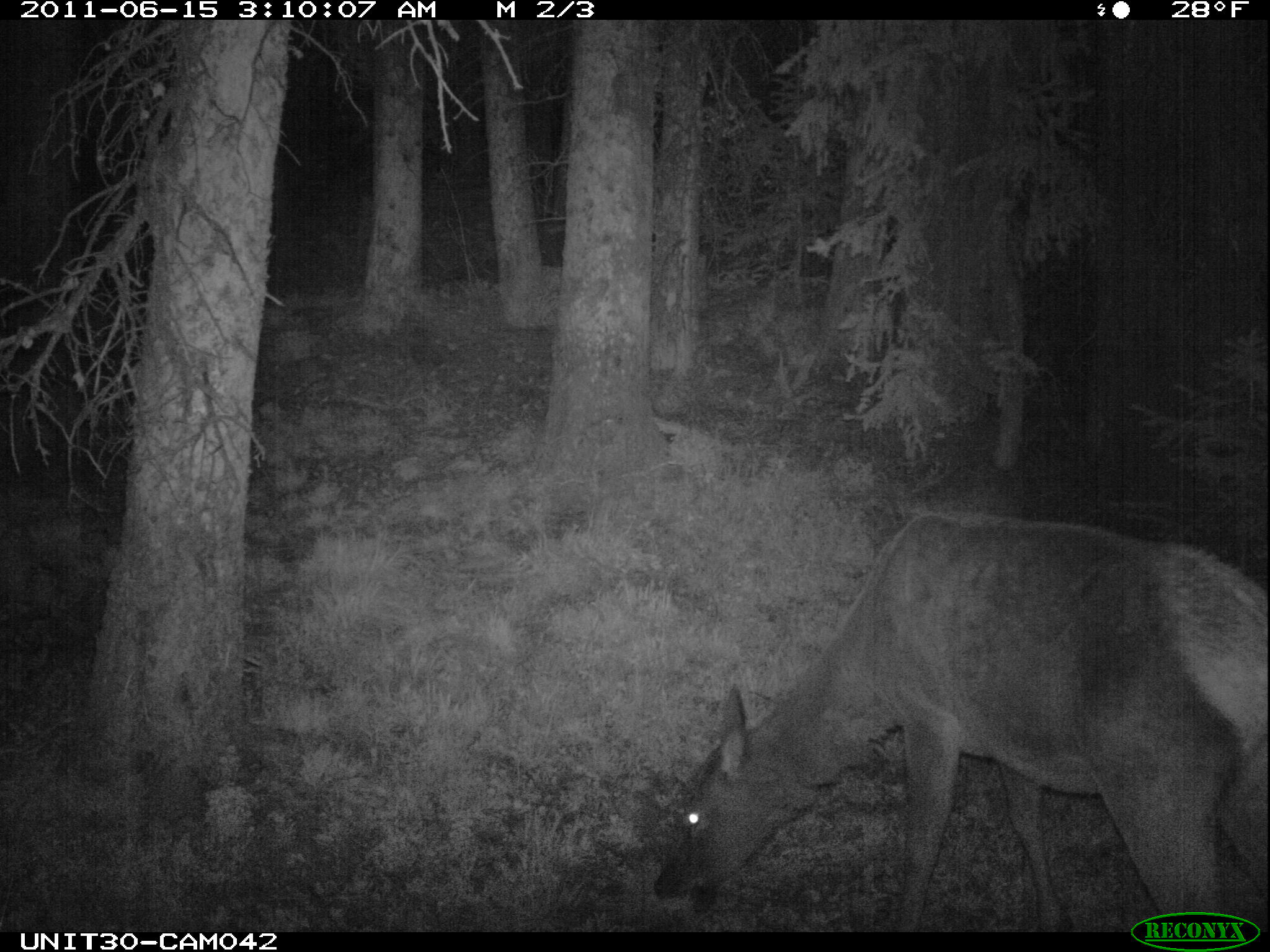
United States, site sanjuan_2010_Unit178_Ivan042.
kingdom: Animalia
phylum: Chordata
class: Mammalia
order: Artiodactyla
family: Cervidae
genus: Cervus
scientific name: Cervus elaphus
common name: red deer